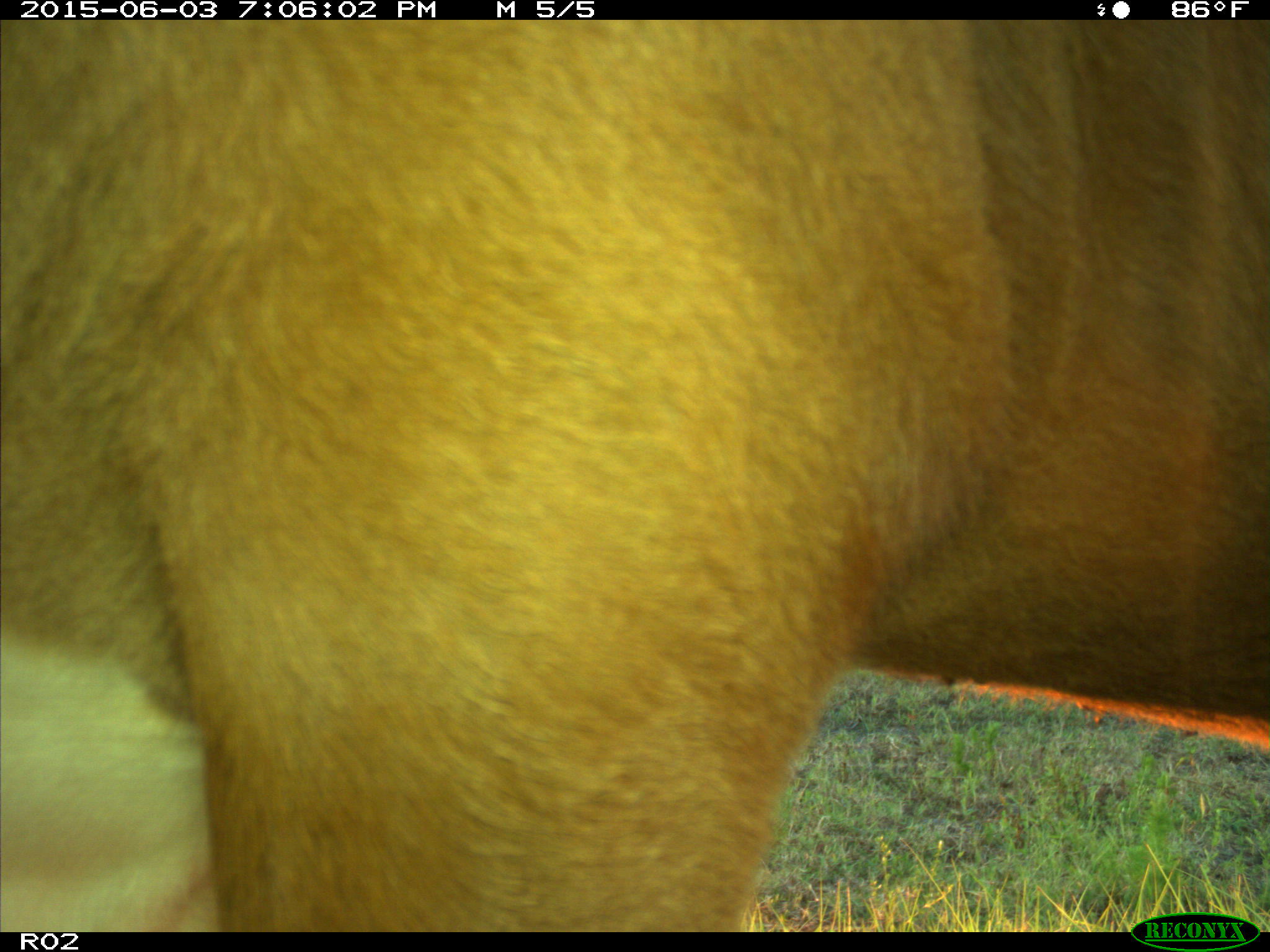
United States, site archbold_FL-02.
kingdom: Animalia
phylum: Chordata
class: Mammalia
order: Artiodactyla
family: Bovidae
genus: Bos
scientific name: Bos taurus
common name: domestic cow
Bos taurus (domestic cow).